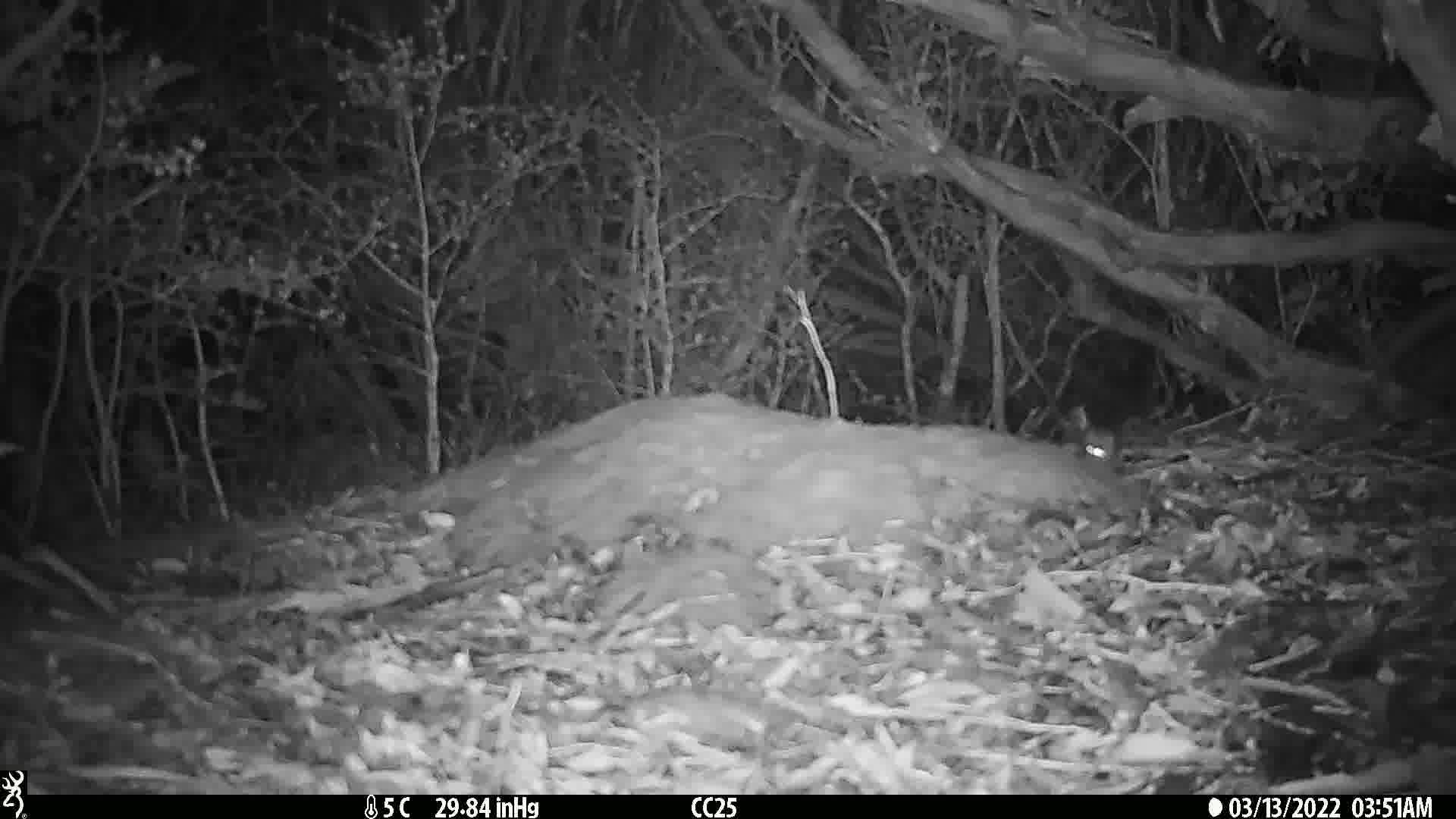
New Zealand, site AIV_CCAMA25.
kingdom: Animalia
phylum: Chordata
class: Mammalia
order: Rodentia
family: Muridae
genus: Mus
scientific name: Mus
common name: mouse